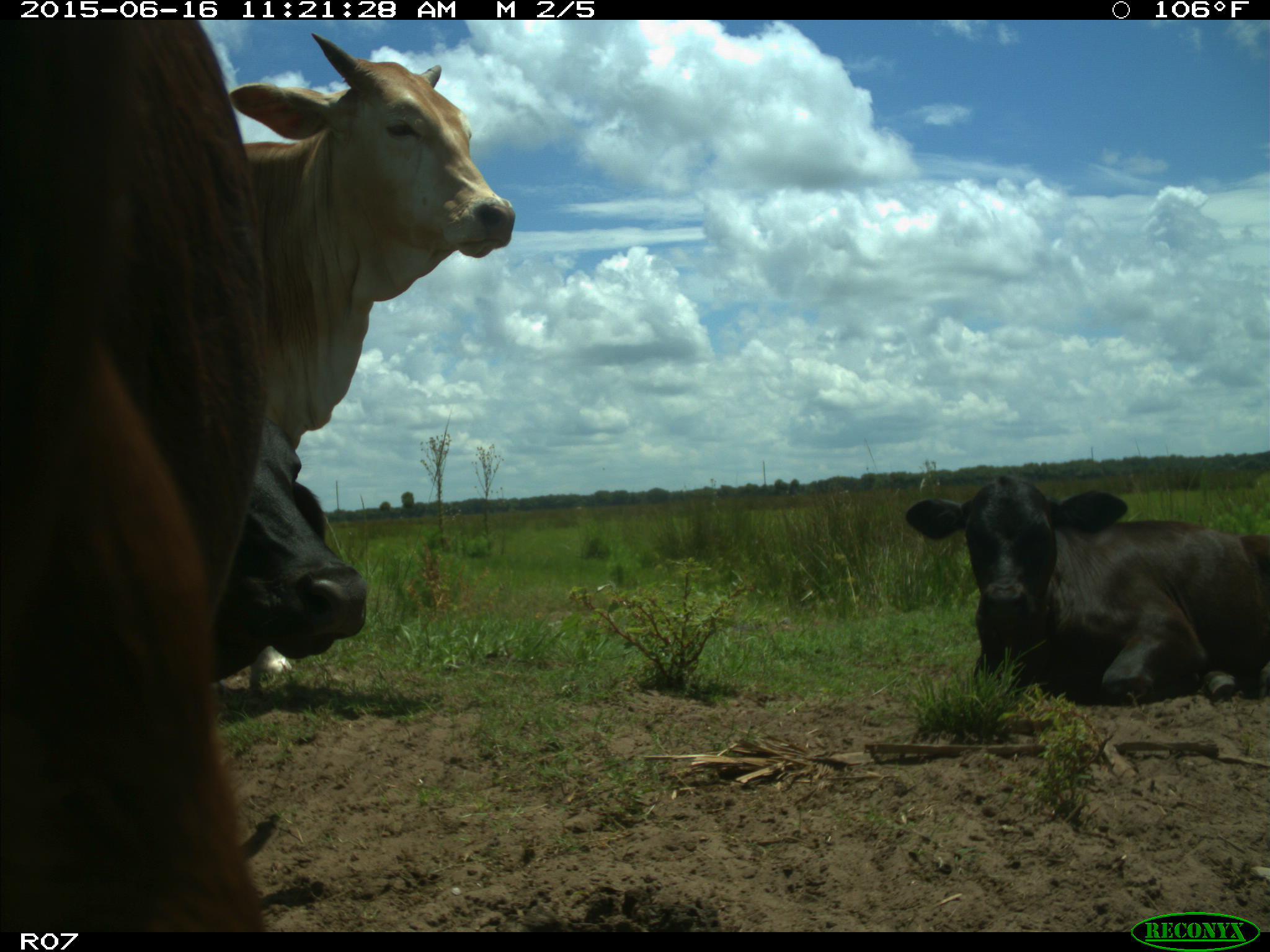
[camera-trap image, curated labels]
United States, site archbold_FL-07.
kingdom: Animalia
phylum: Chordata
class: Mammalia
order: Artiodactyla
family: Bovidae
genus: Bos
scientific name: Bos taurus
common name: domestic cow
Bos taurus (domestic cow).